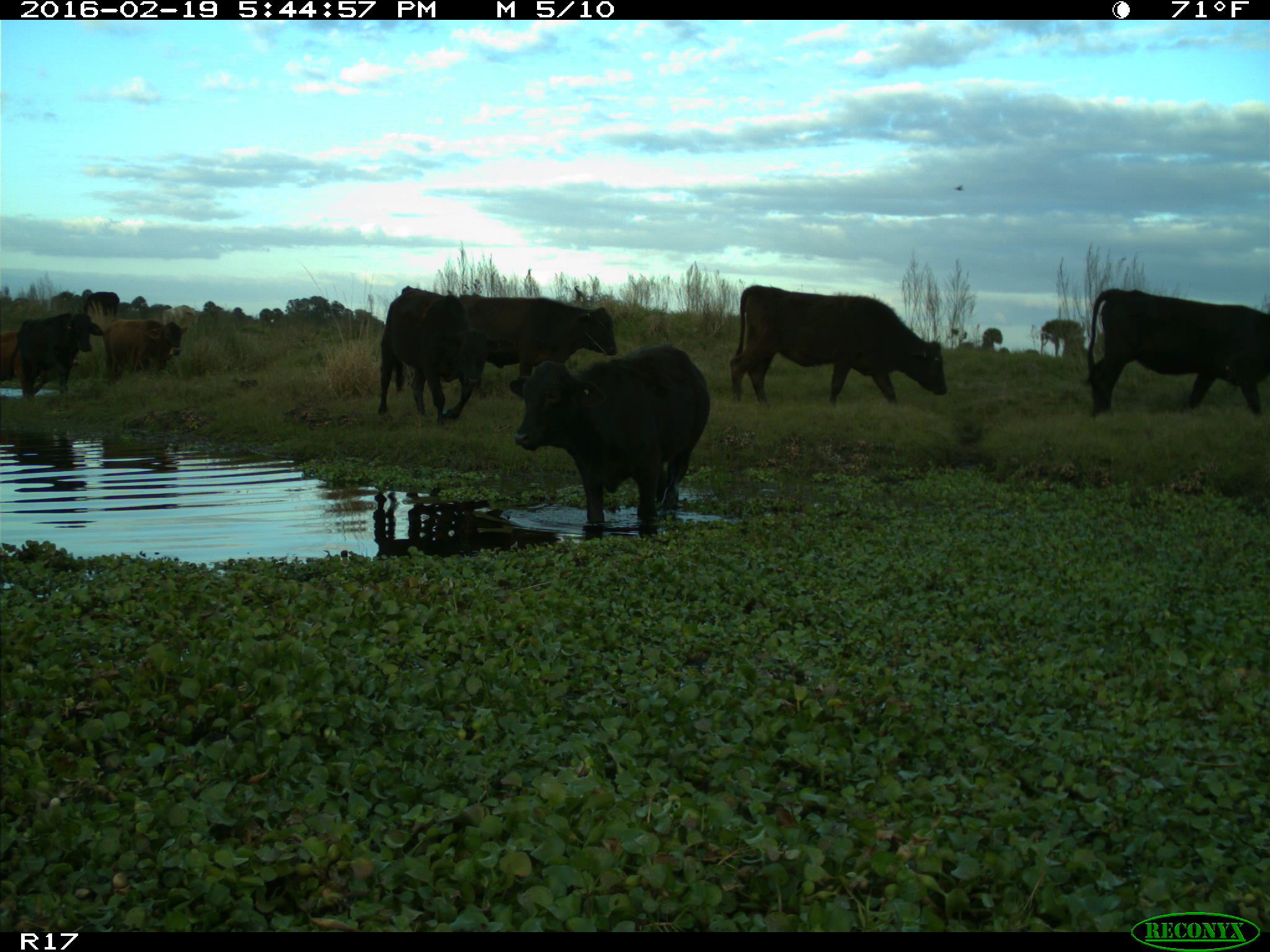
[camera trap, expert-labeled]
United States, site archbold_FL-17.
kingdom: Animalia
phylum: Chordata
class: Mammalia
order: Artiodactyla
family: Bovidae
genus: Bos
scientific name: Bos taurus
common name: domestic cow